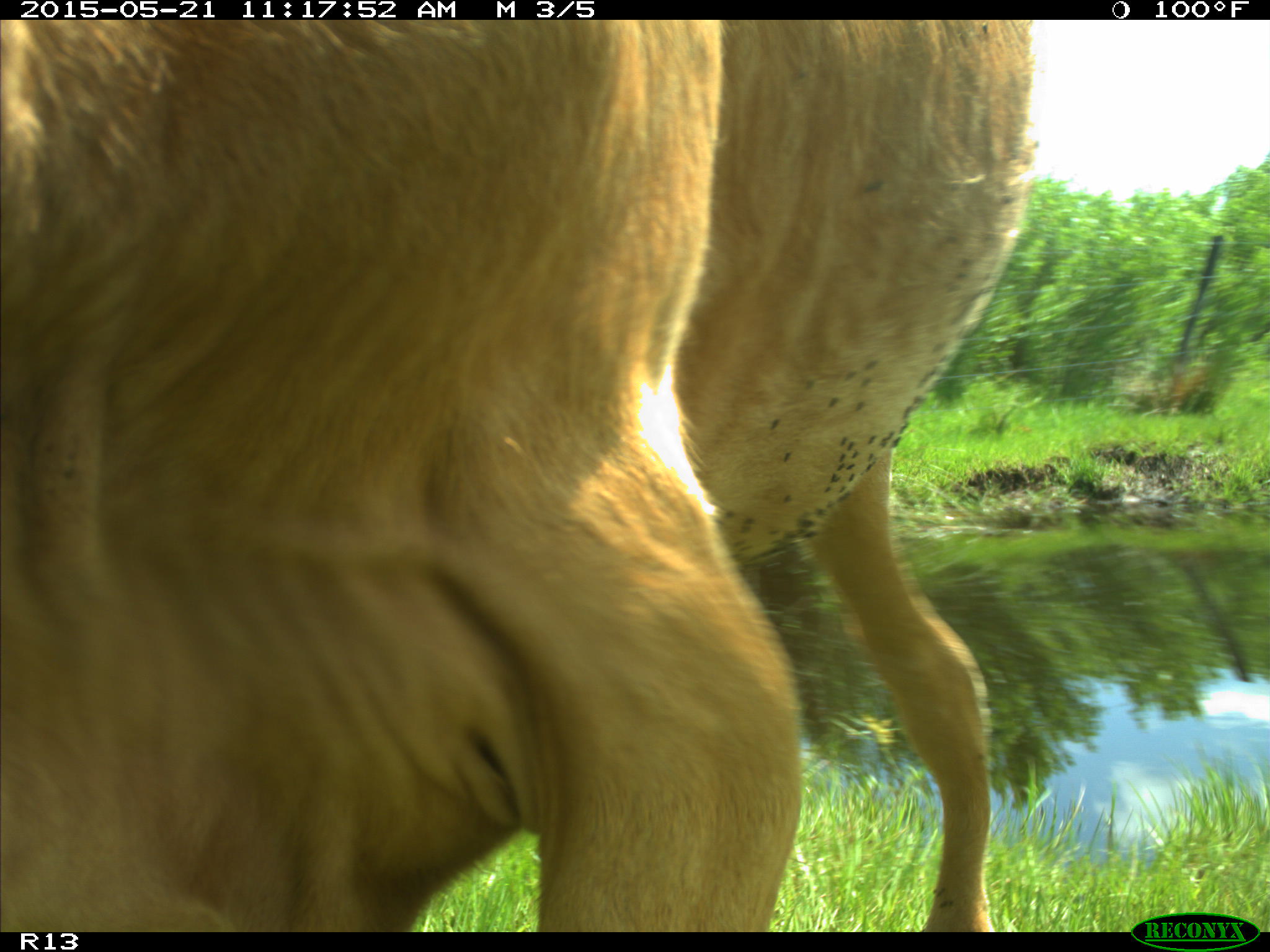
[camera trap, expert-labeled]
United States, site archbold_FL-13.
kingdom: Animalia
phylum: Chordata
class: Mammalia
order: Artiodactyla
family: Bovidae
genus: Bos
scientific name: Bos taurus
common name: domestic cow